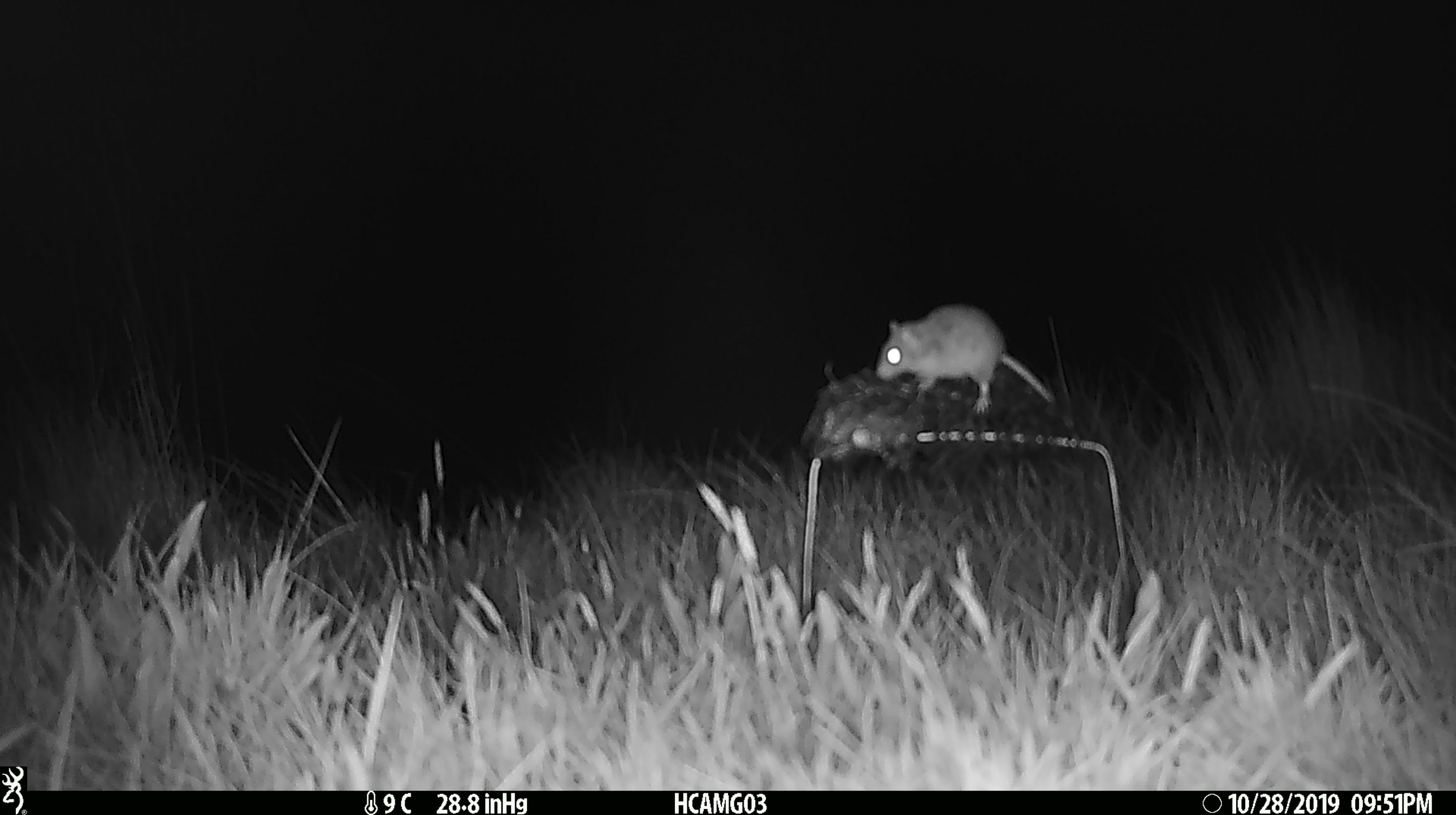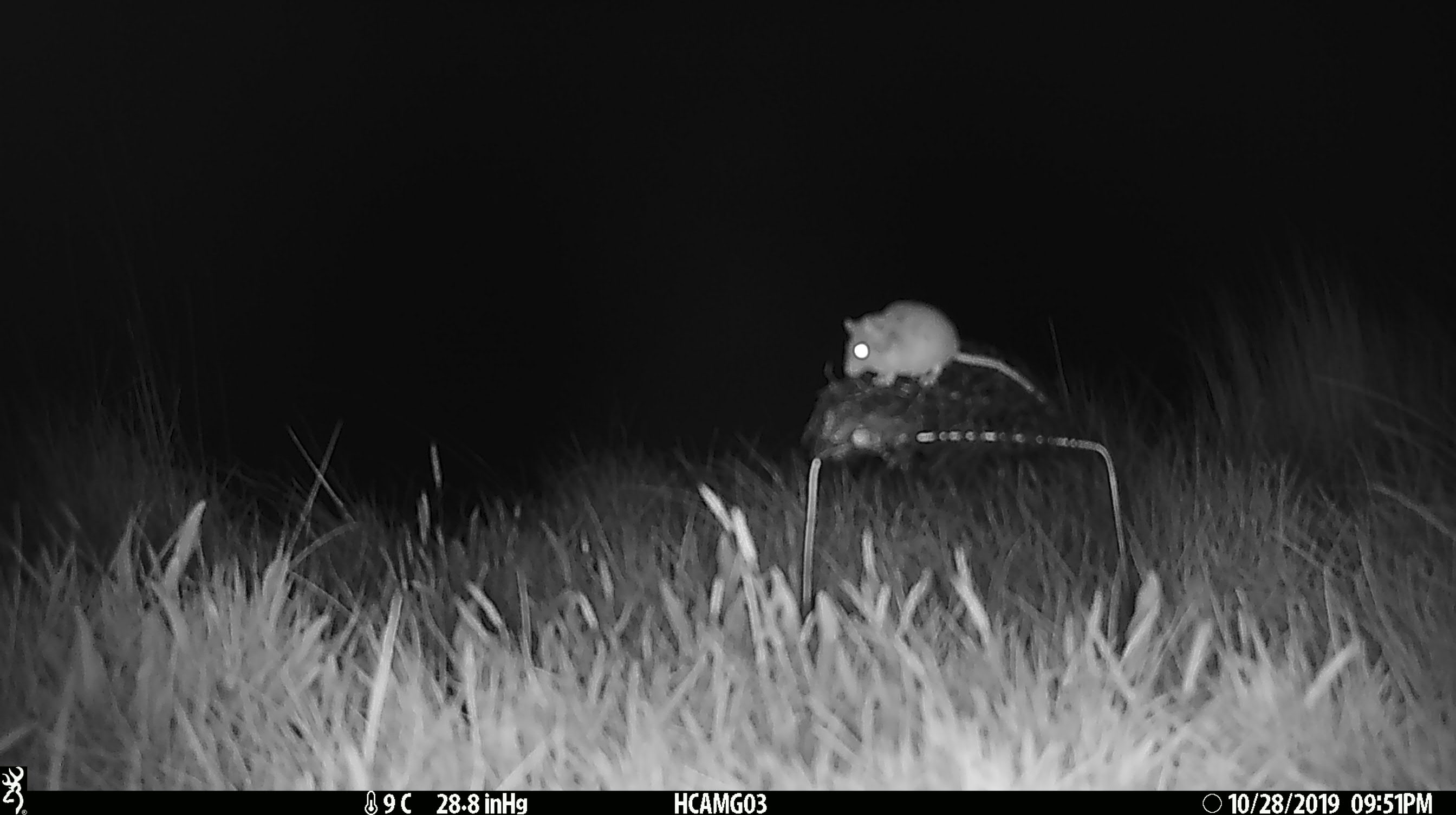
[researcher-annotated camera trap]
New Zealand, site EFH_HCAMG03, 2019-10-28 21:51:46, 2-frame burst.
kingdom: Animalia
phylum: Chordata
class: Mammalia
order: Rodentia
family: Muridae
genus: Mus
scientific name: Mus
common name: mouse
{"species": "mouse (Mus)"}